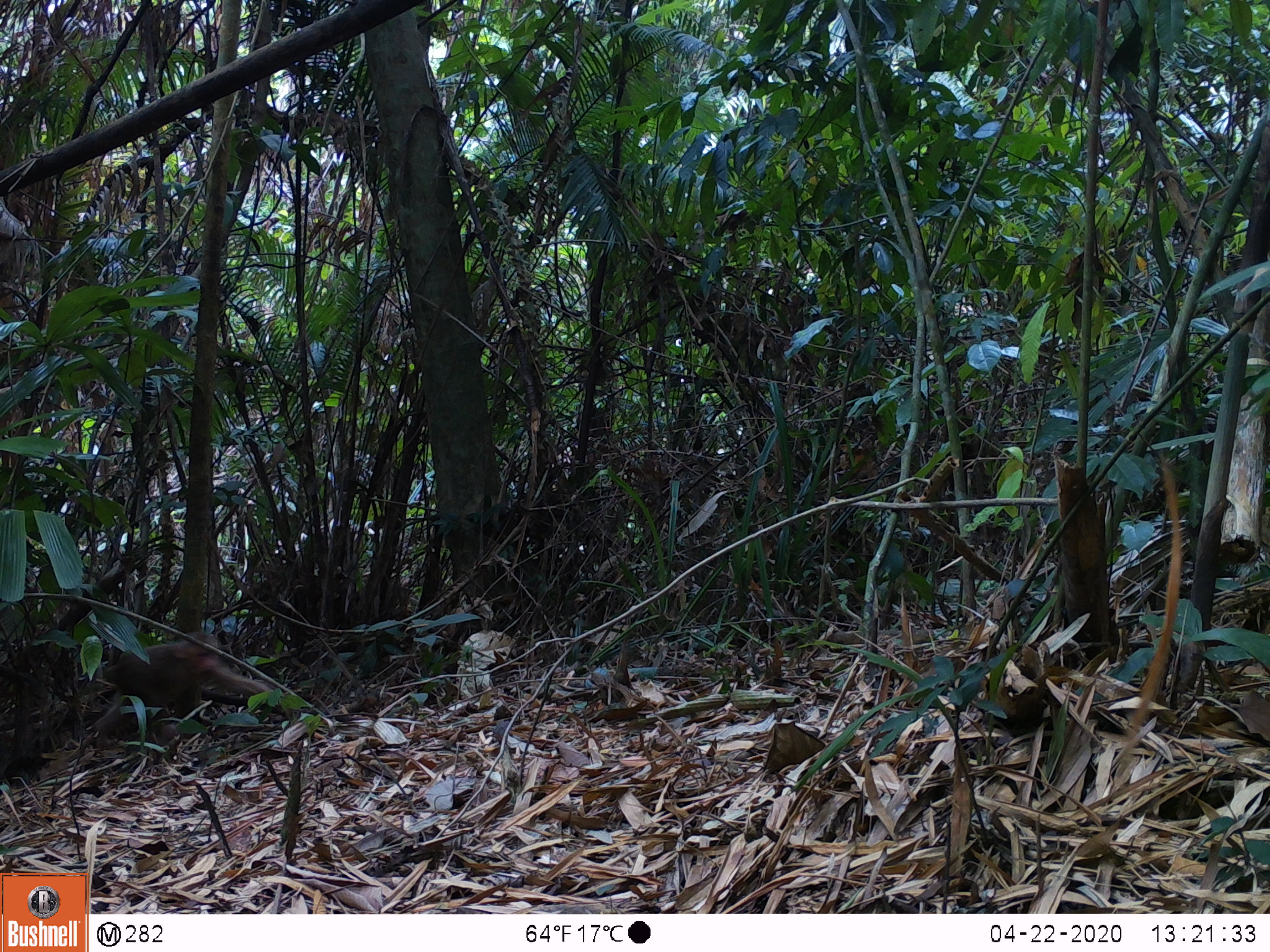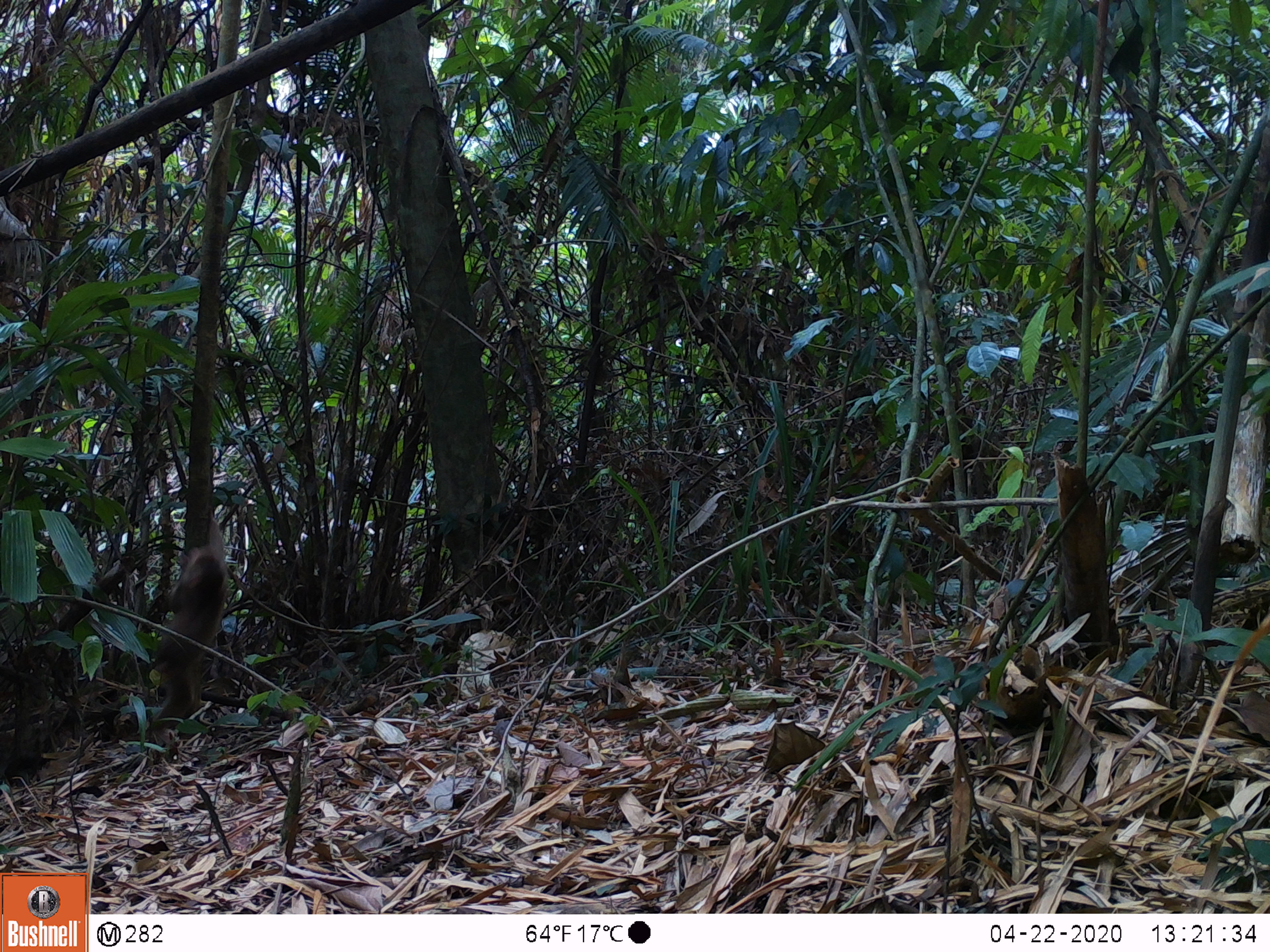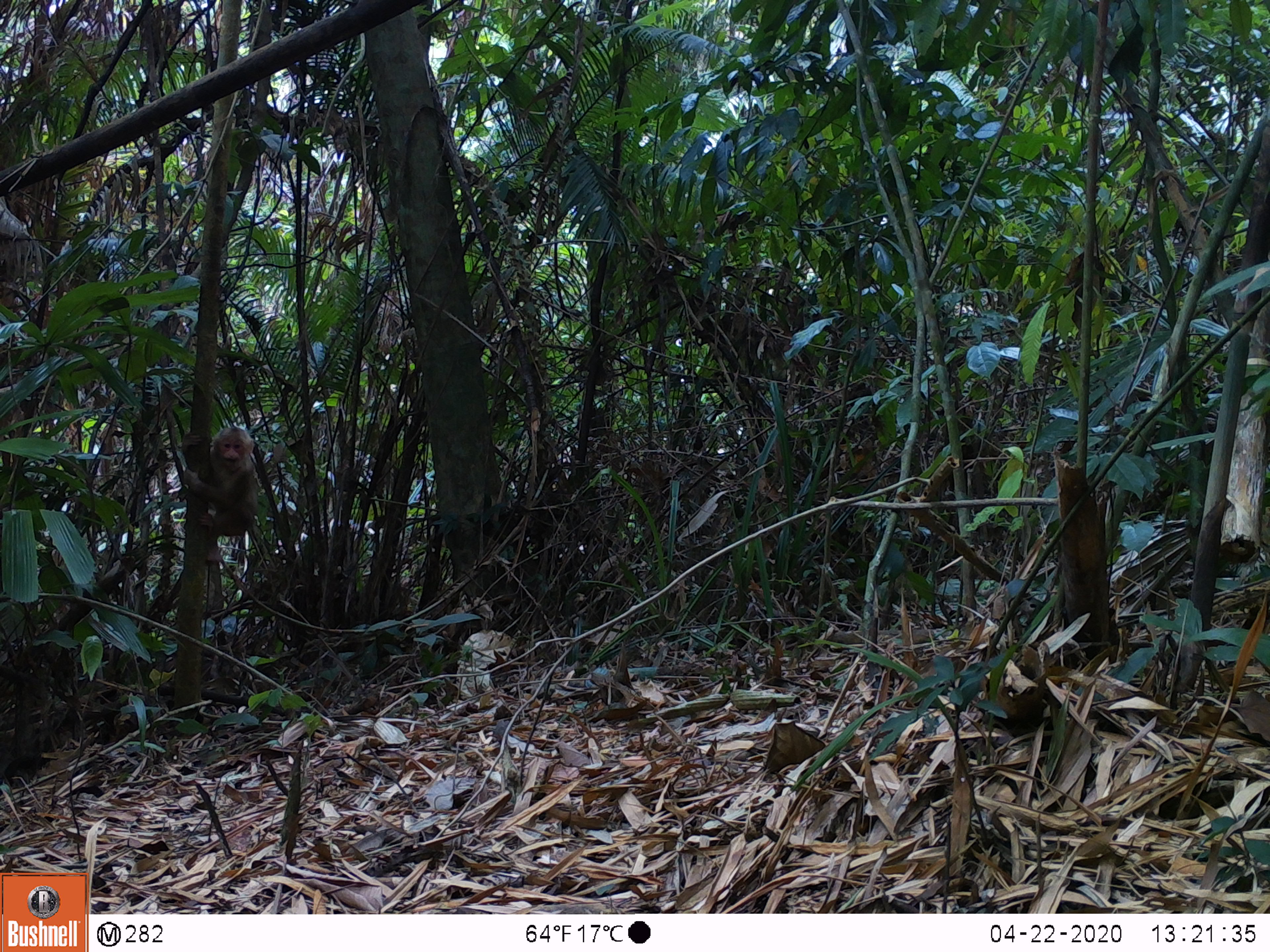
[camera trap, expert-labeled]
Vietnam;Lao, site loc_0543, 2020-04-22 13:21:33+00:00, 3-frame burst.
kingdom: Animalia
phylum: Chordata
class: Mammalia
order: Primates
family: Cercopithecidae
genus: Macaca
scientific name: Macaca arctoides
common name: stump-tailed macaque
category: stump tailed macaque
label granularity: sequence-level